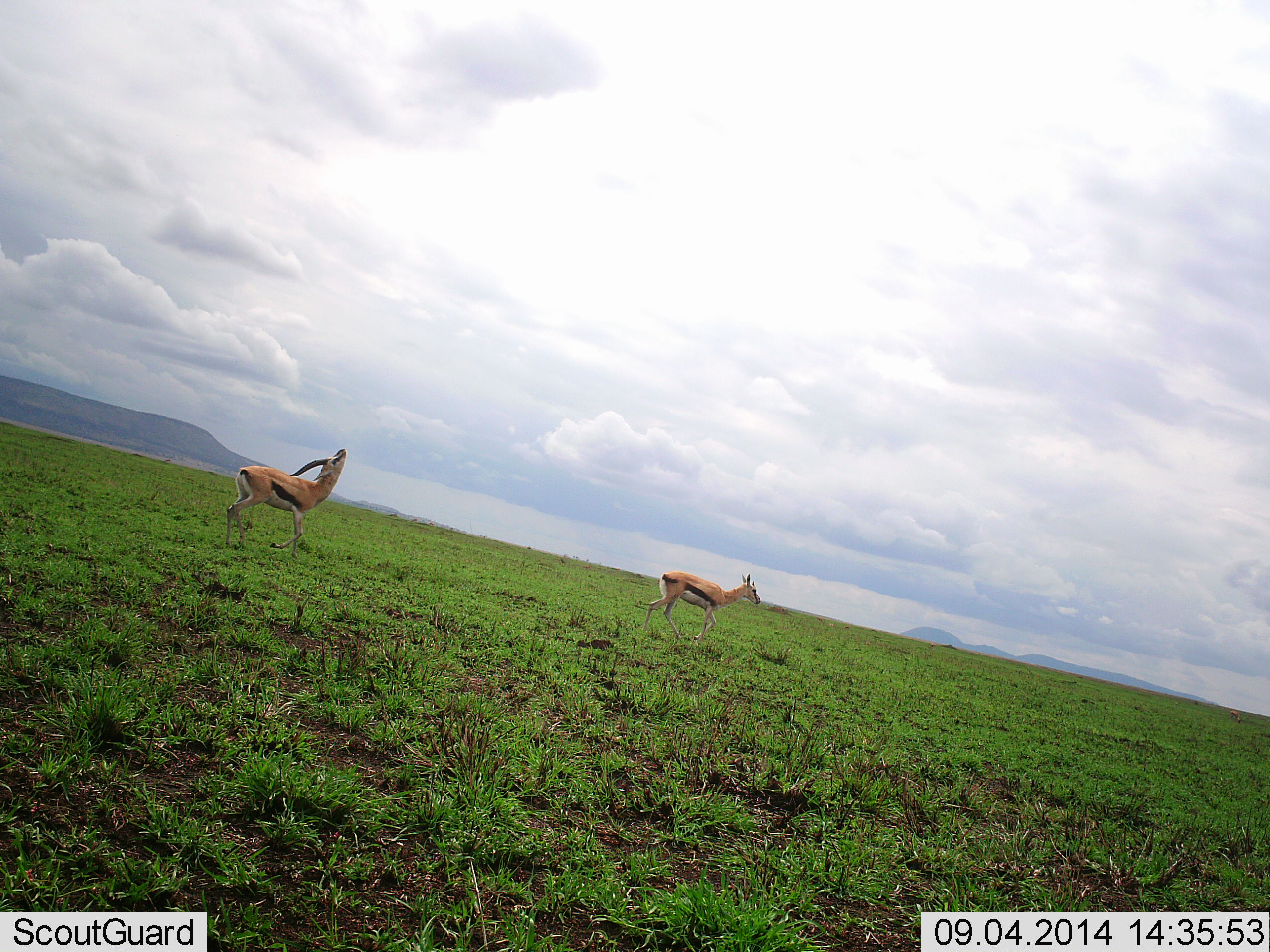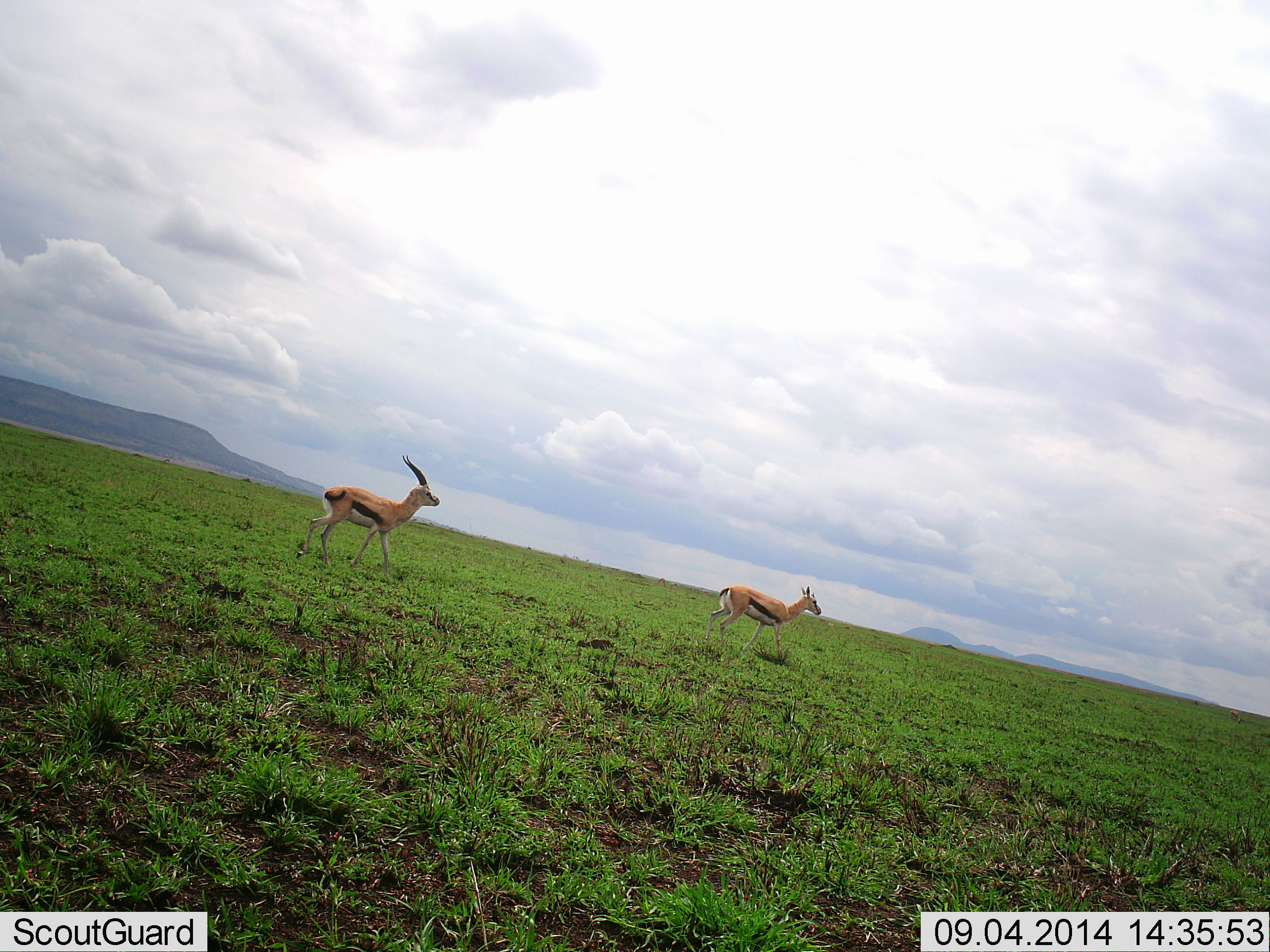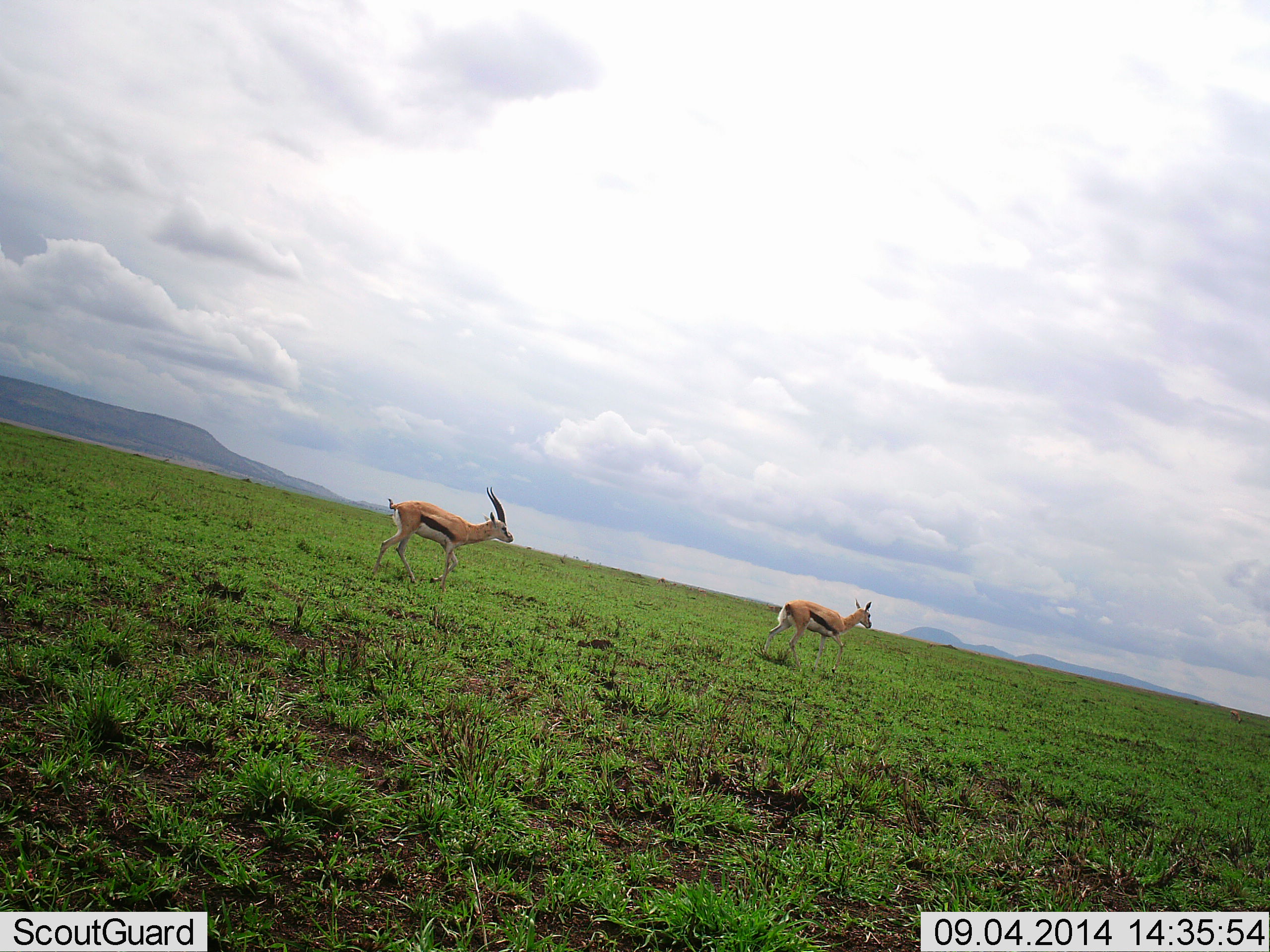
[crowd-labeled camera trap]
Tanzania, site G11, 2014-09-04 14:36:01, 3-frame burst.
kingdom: Animalia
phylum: Chordata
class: Mammalia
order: Artiodactyla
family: Bovidae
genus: Eudorcas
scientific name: Eudorcas thomsonii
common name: thomson's gazelle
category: gazellethomsons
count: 2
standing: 10%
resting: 0%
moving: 90%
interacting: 10%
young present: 0%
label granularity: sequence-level